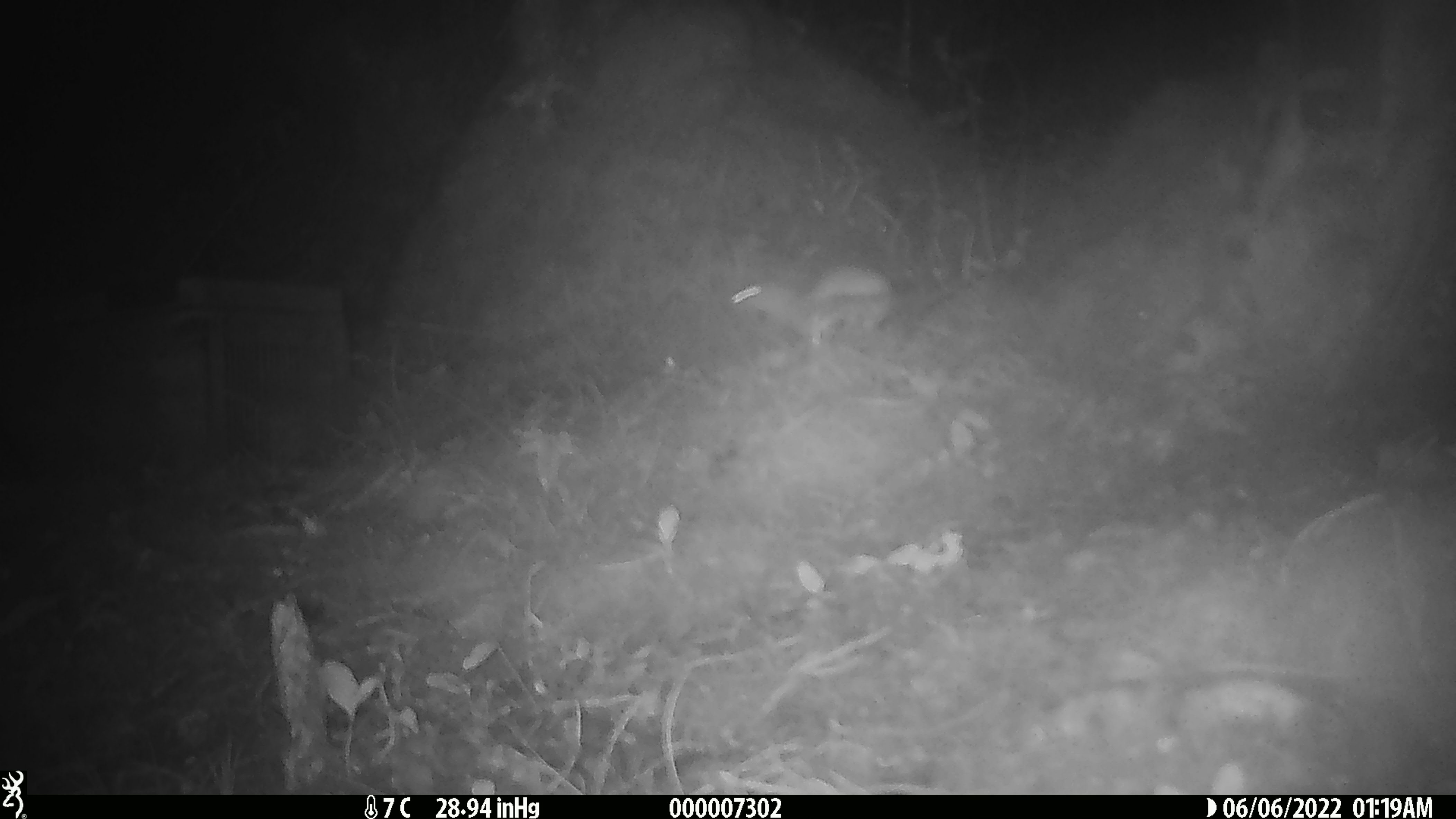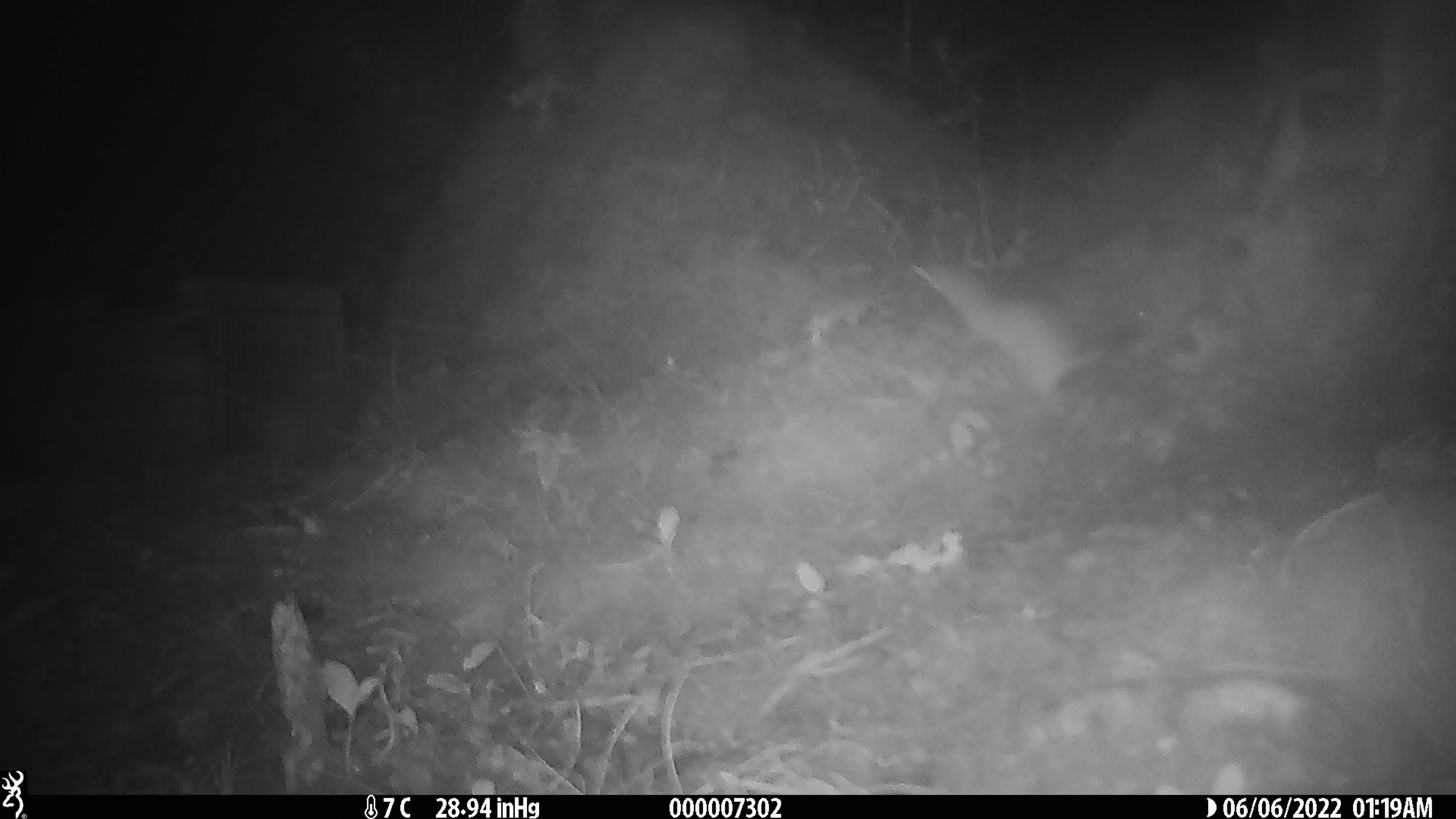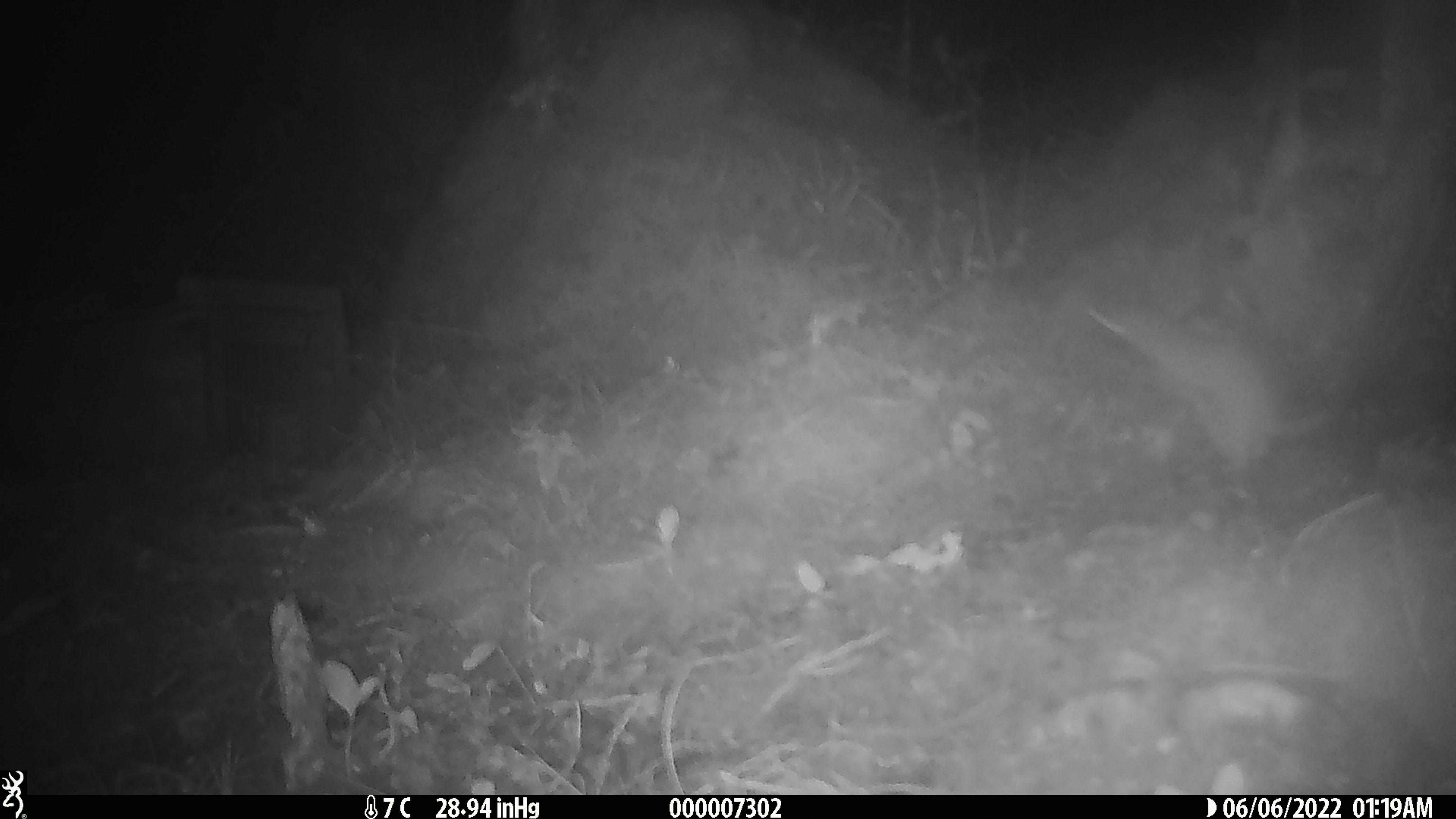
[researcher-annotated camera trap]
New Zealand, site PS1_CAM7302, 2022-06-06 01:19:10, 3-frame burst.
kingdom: Animalia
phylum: Chordata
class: Mammalia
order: Carnivora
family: Mustelidae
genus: Mustela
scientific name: Mustela erminea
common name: stoat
Stoat (Mustela erminea).